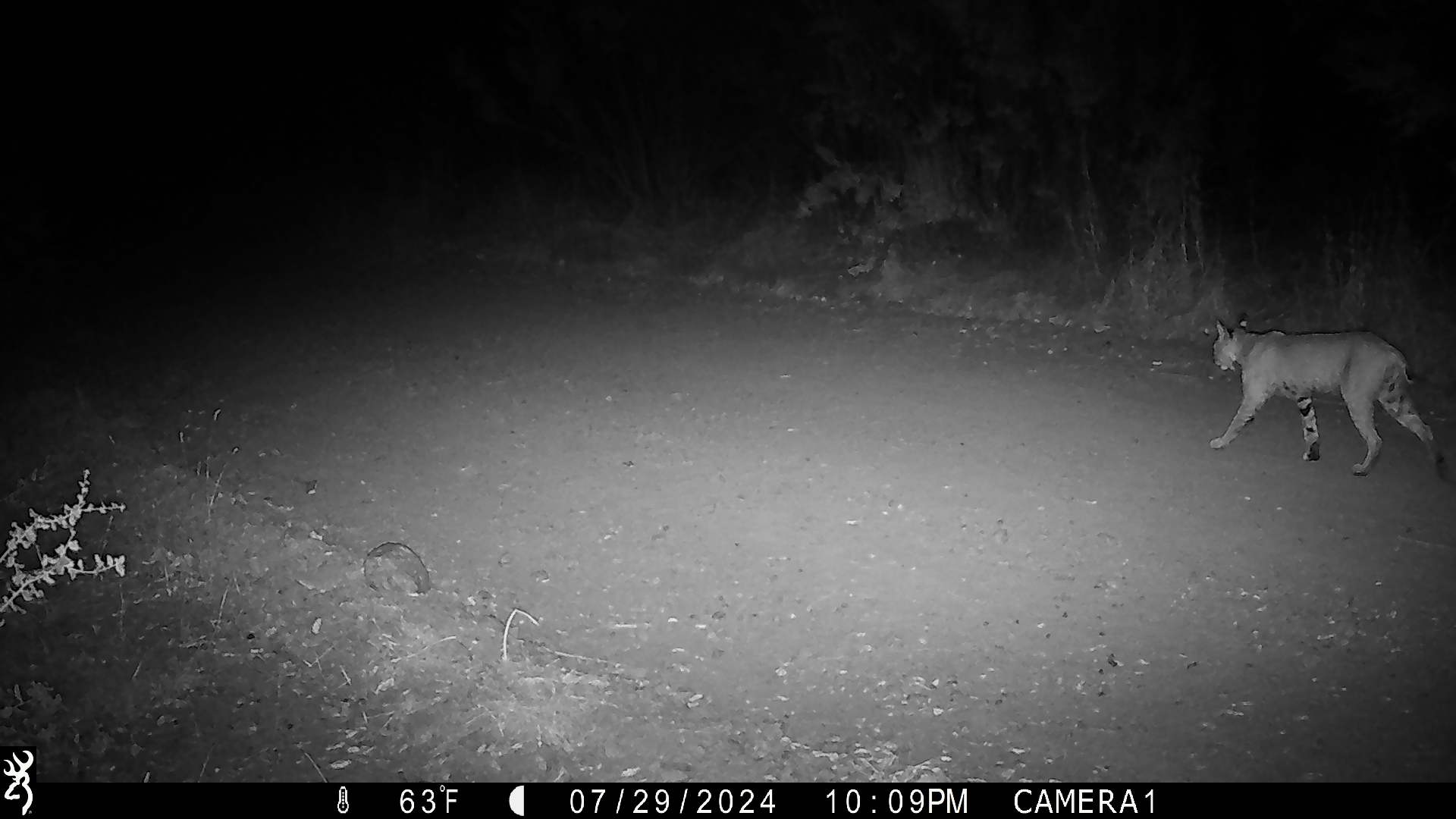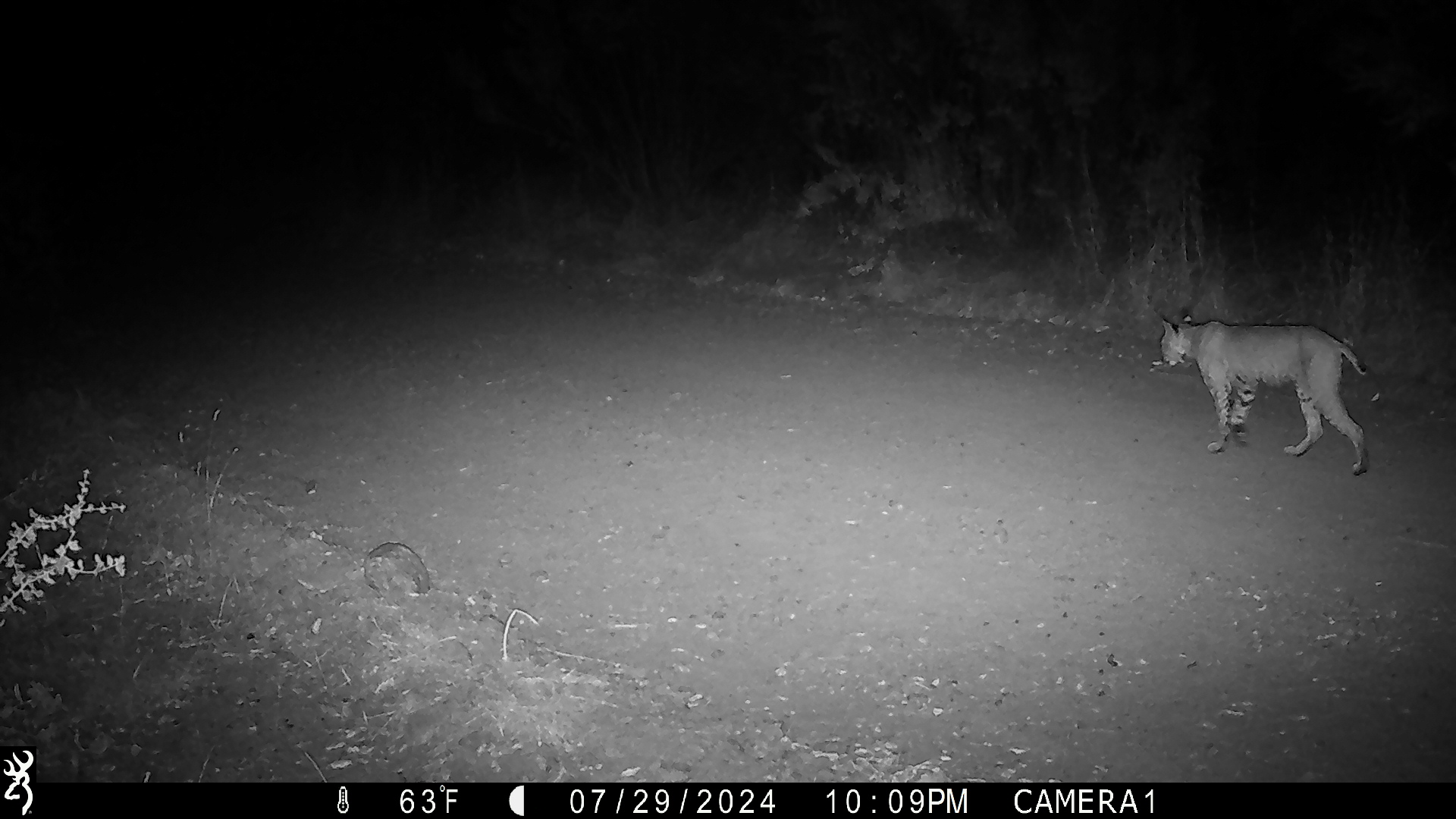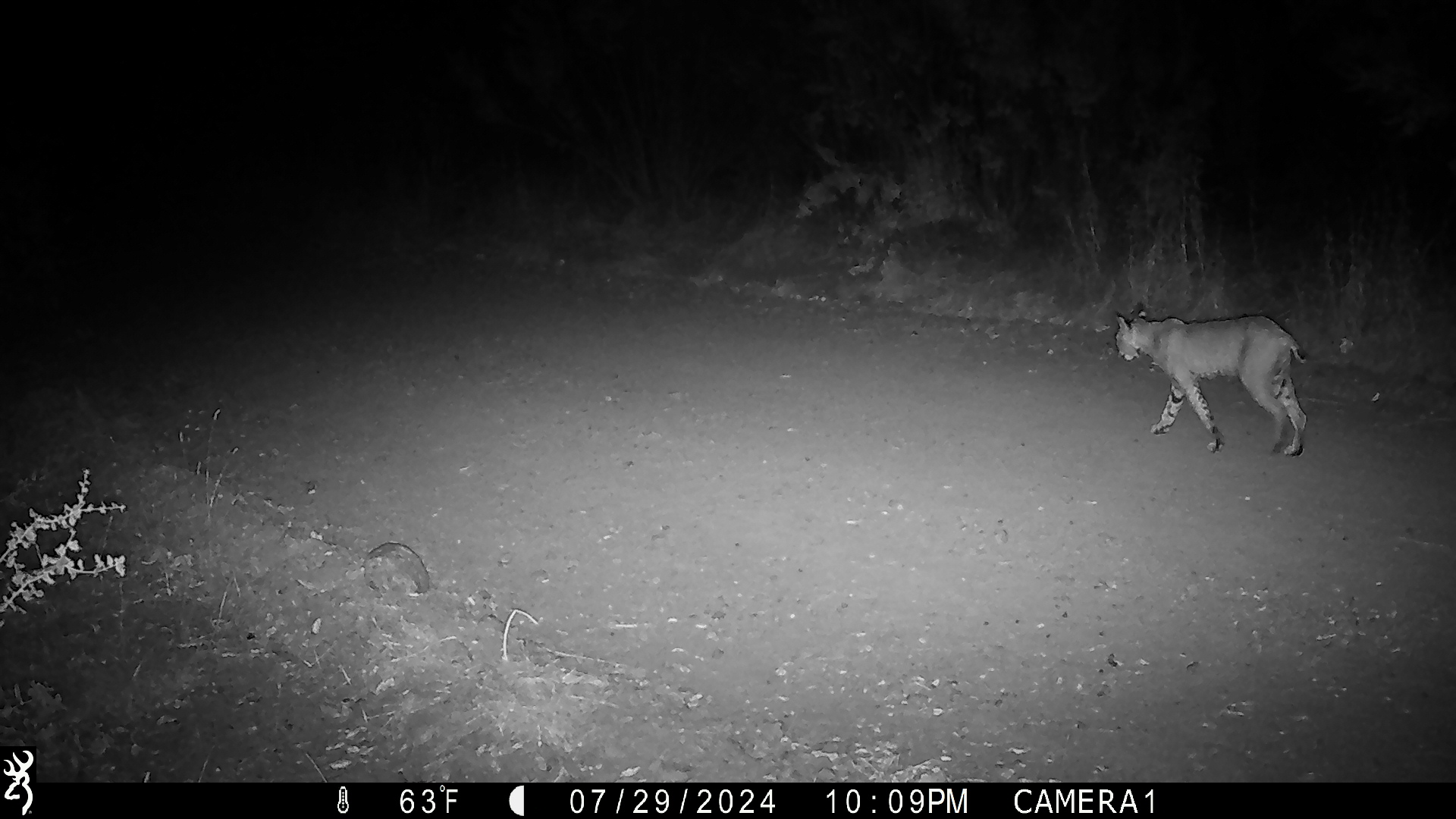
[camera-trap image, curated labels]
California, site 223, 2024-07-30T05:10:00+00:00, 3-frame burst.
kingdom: Animalia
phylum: Chordata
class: Mammalia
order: Carnivora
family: Felidae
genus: Lynx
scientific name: Lynx rufus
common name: bobcat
Bobcat (Lynx rufus).